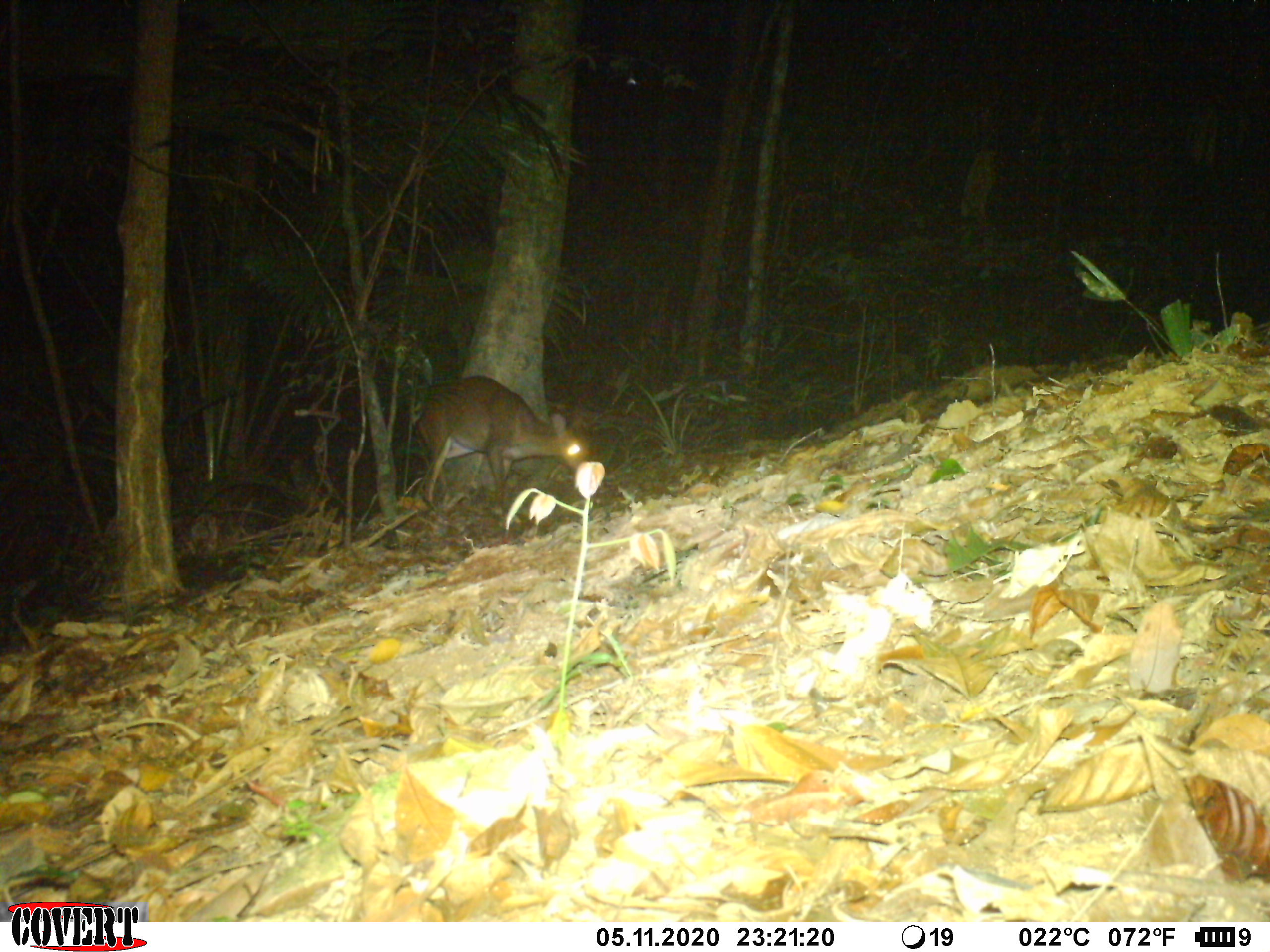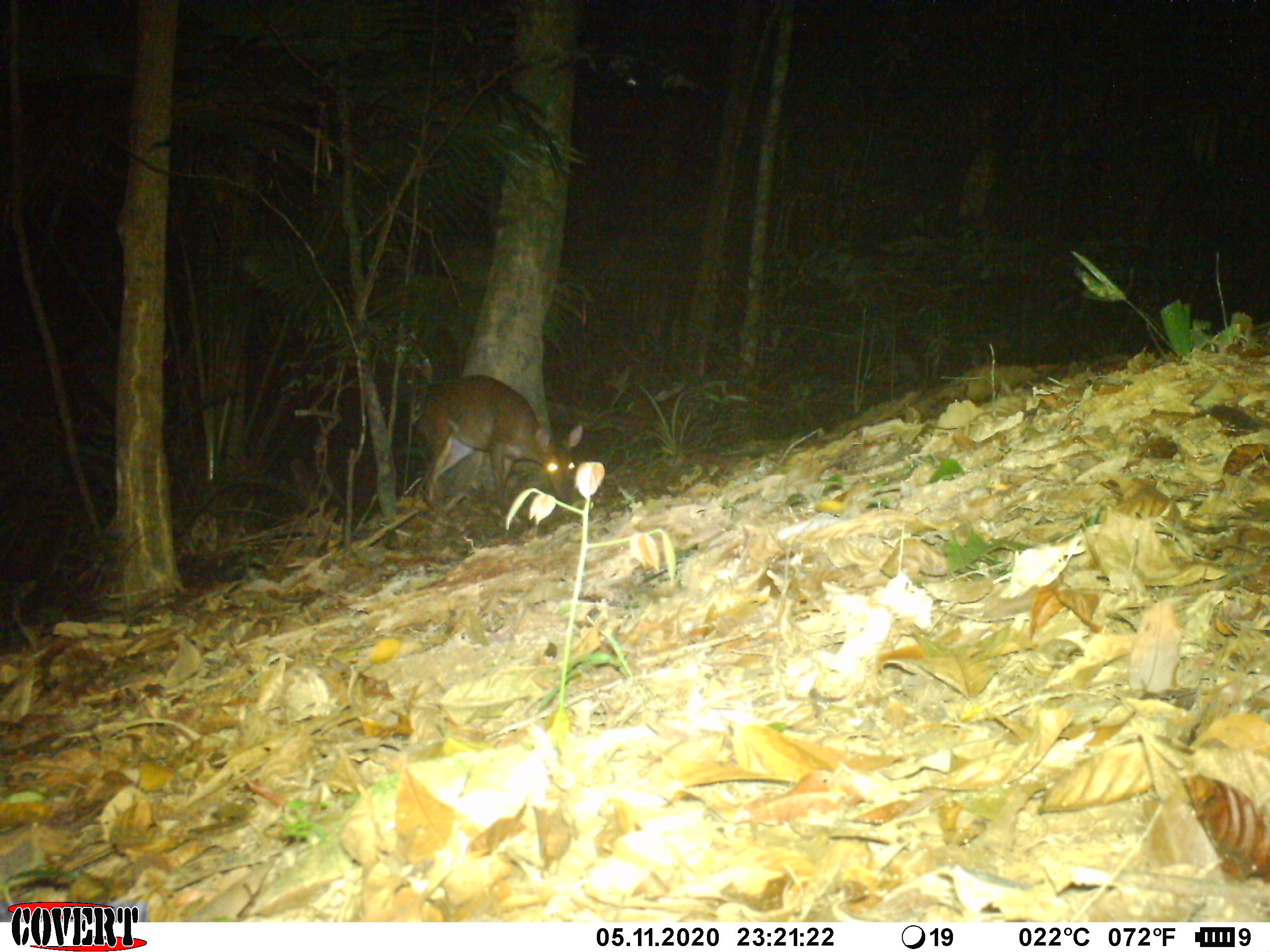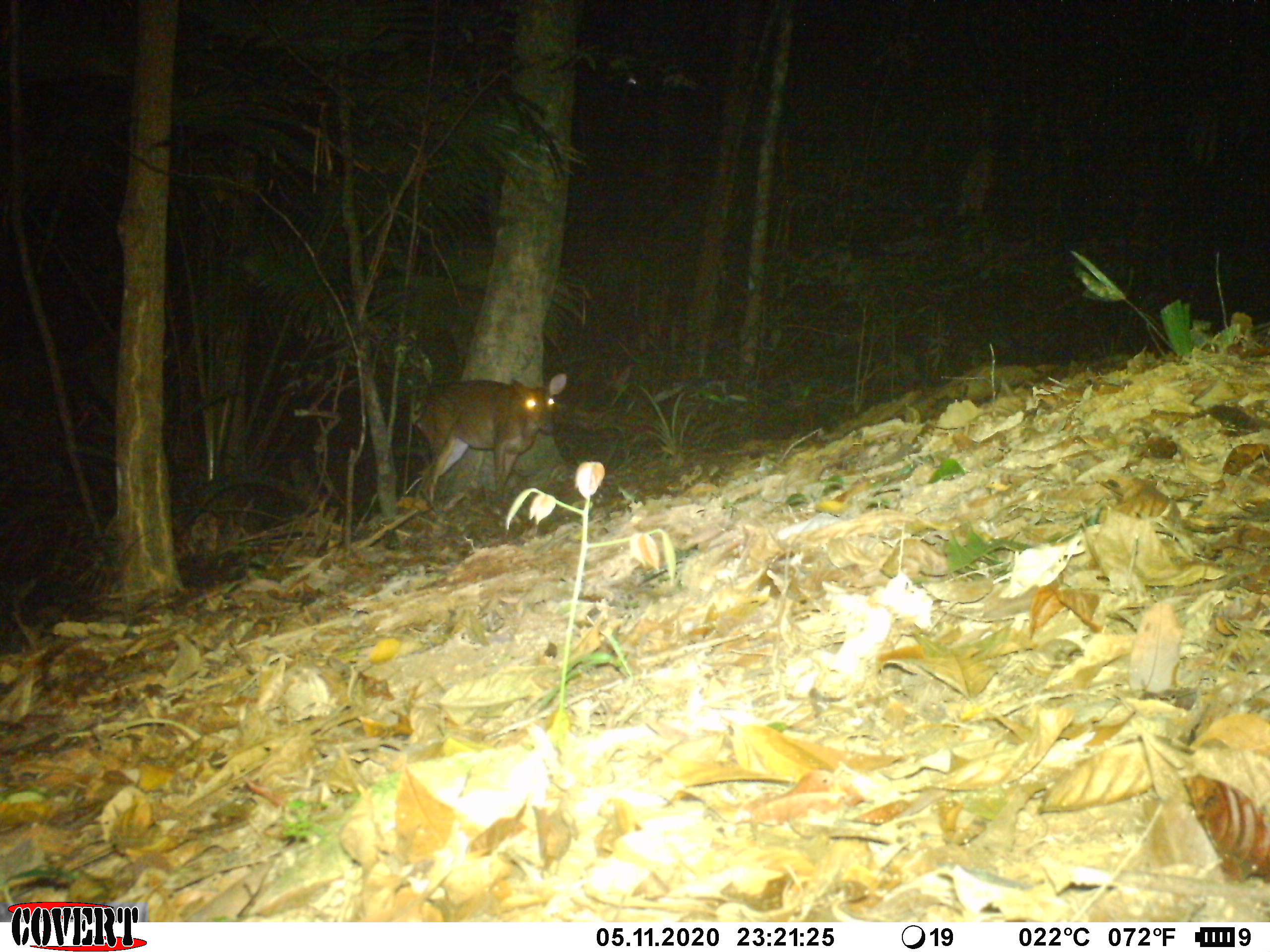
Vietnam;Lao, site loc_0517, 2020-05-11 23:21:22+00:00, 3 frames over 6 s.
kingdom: Animalia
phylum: Chordata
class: Mammalia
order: Artiodactyla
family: Cervidae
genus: Muntiacus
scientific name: Muntiacus vuquangensis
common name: large-antlered muntjac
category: large antlered muntjac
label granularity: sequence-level